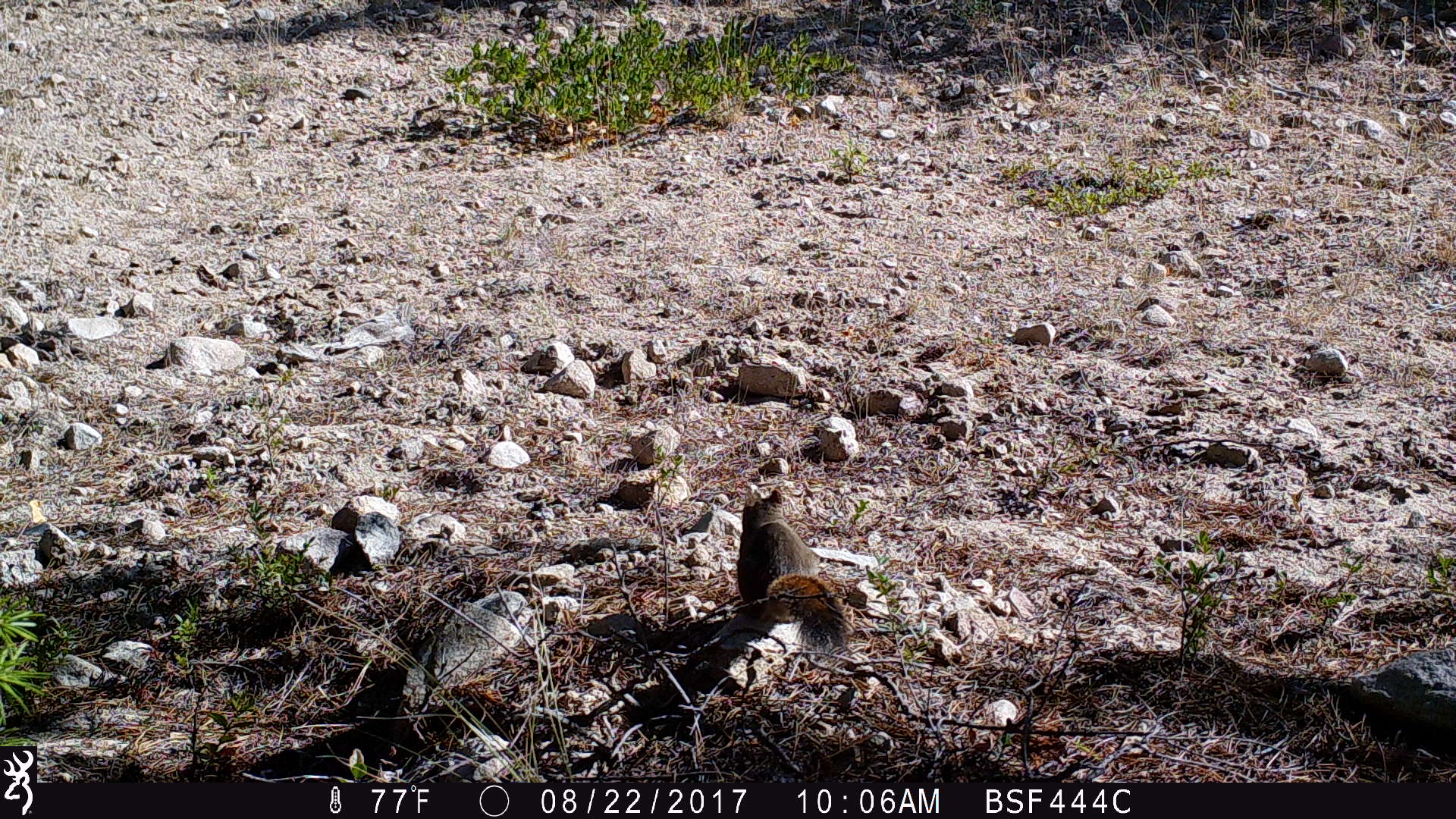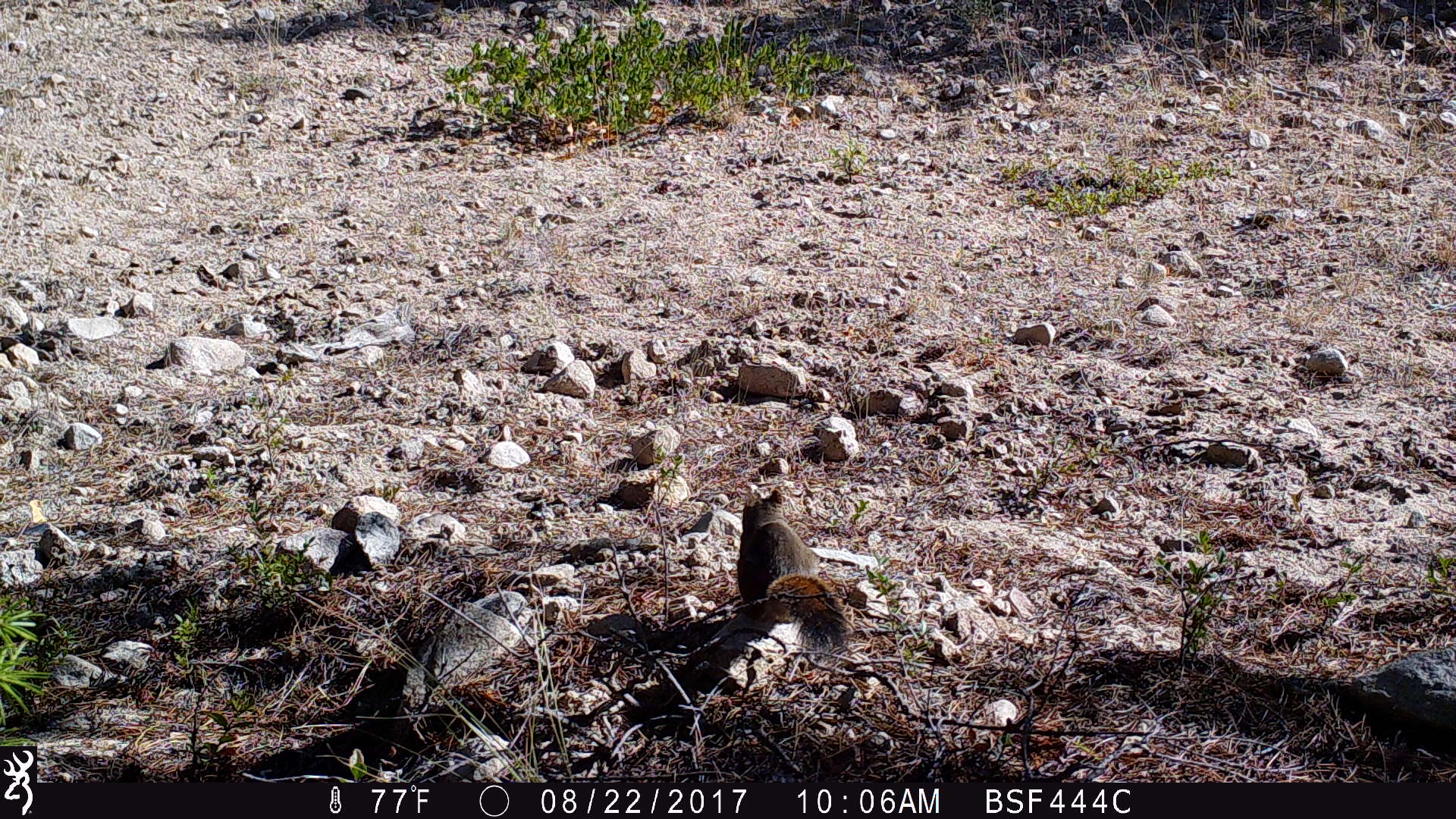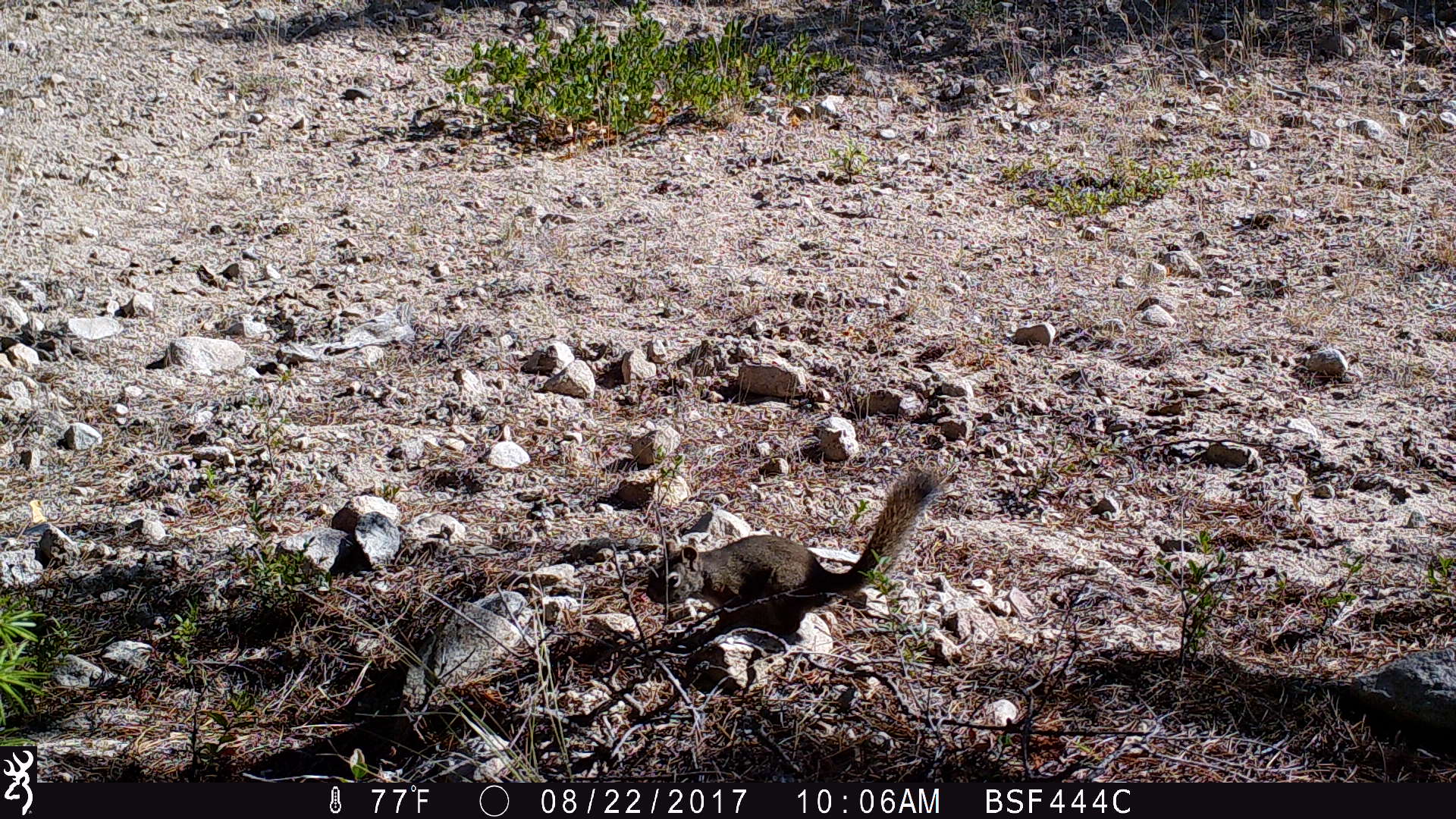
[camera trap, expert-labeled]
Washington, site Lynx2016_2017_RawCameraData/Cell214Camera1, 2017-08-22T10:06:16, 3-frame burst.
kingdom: Animalia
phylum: Chordata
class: Mammalia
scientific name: Mammalia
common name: small mammal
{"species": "small mammal (Mammalia)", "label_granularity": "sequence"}